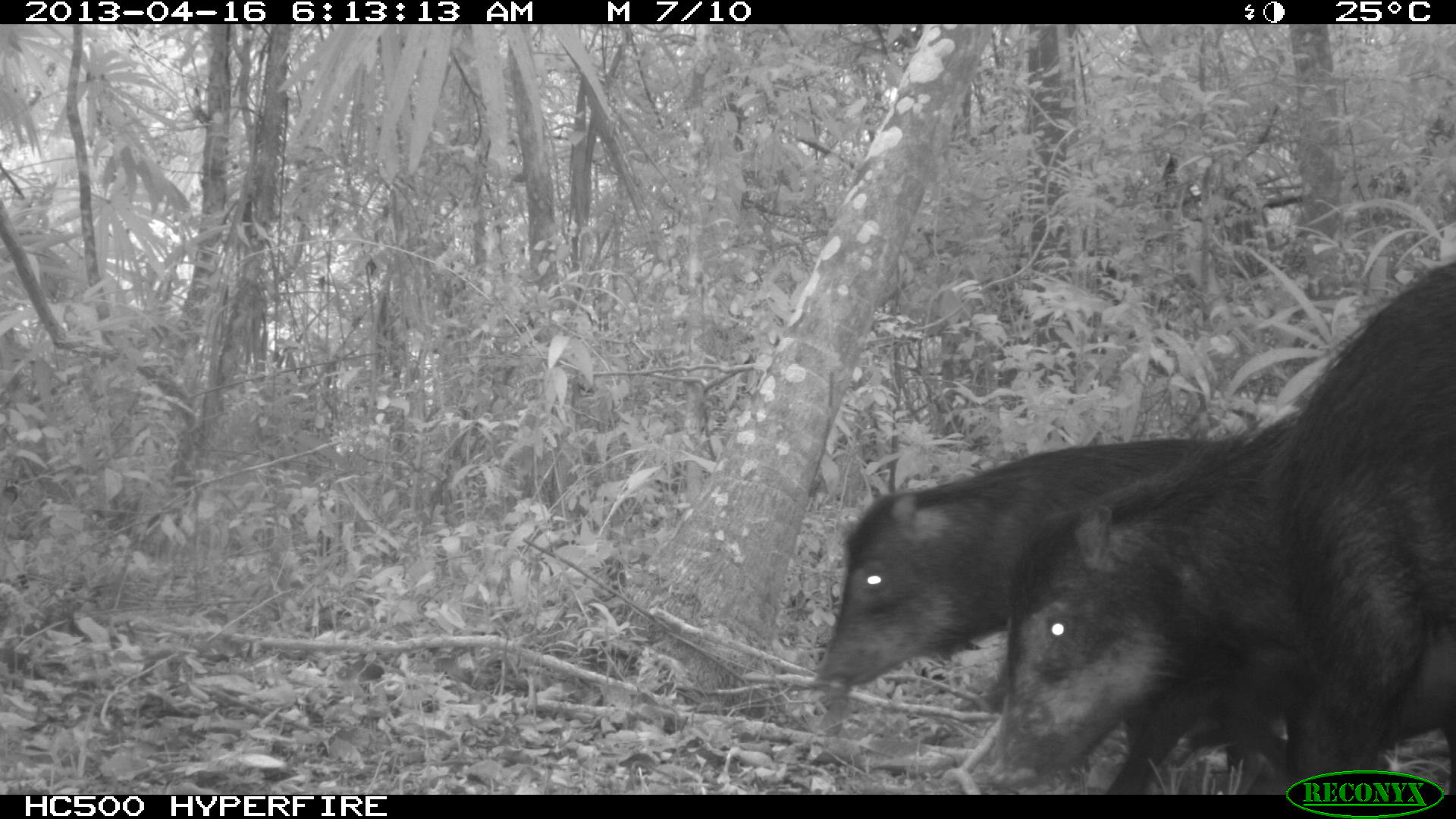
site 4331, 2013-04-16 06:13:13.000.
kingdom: Animalia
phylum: Chordata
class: Mammalia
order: Artiodactyla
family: Tayassuidae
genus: Tayassu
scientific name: Tayassu pecari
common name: white-lipped peccary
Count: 5.